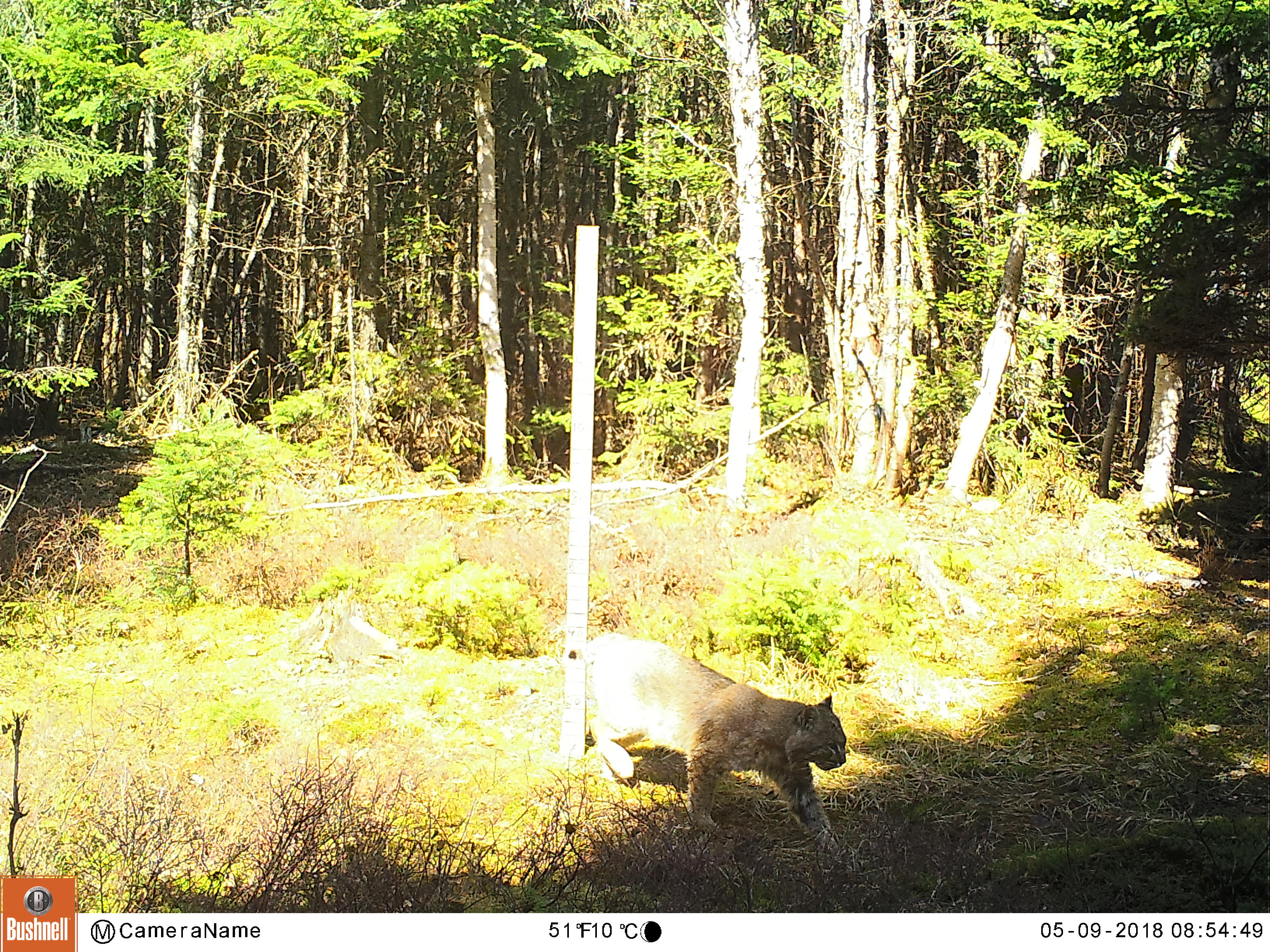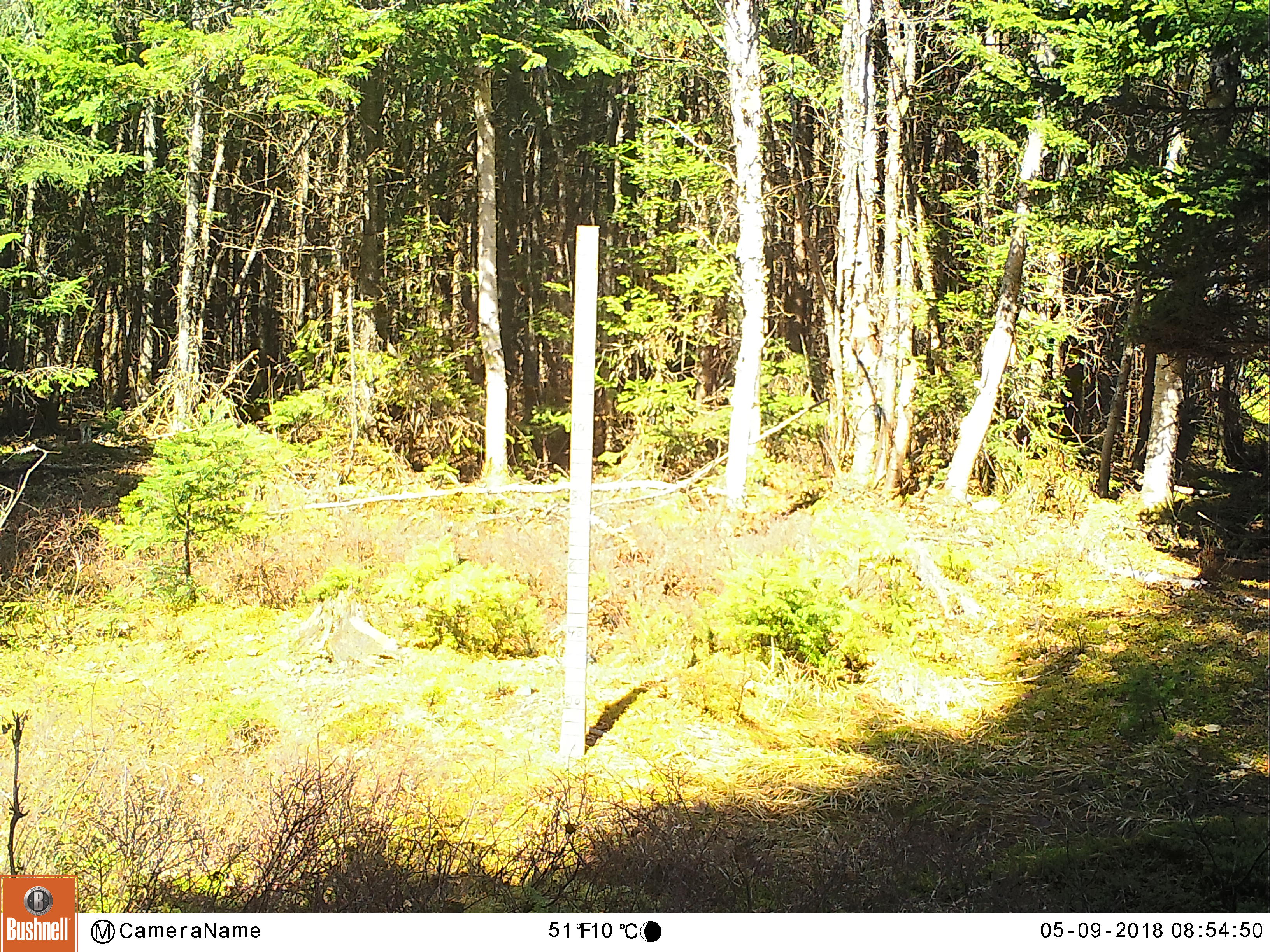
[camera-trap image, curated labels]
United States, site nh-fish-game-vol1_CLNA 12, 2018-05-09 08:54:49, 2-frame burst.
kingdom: Animalia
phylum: Chordata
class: Mammalia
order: Carnivora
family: Felidae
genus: Lynx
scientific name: Lynx rufus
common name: bobcat